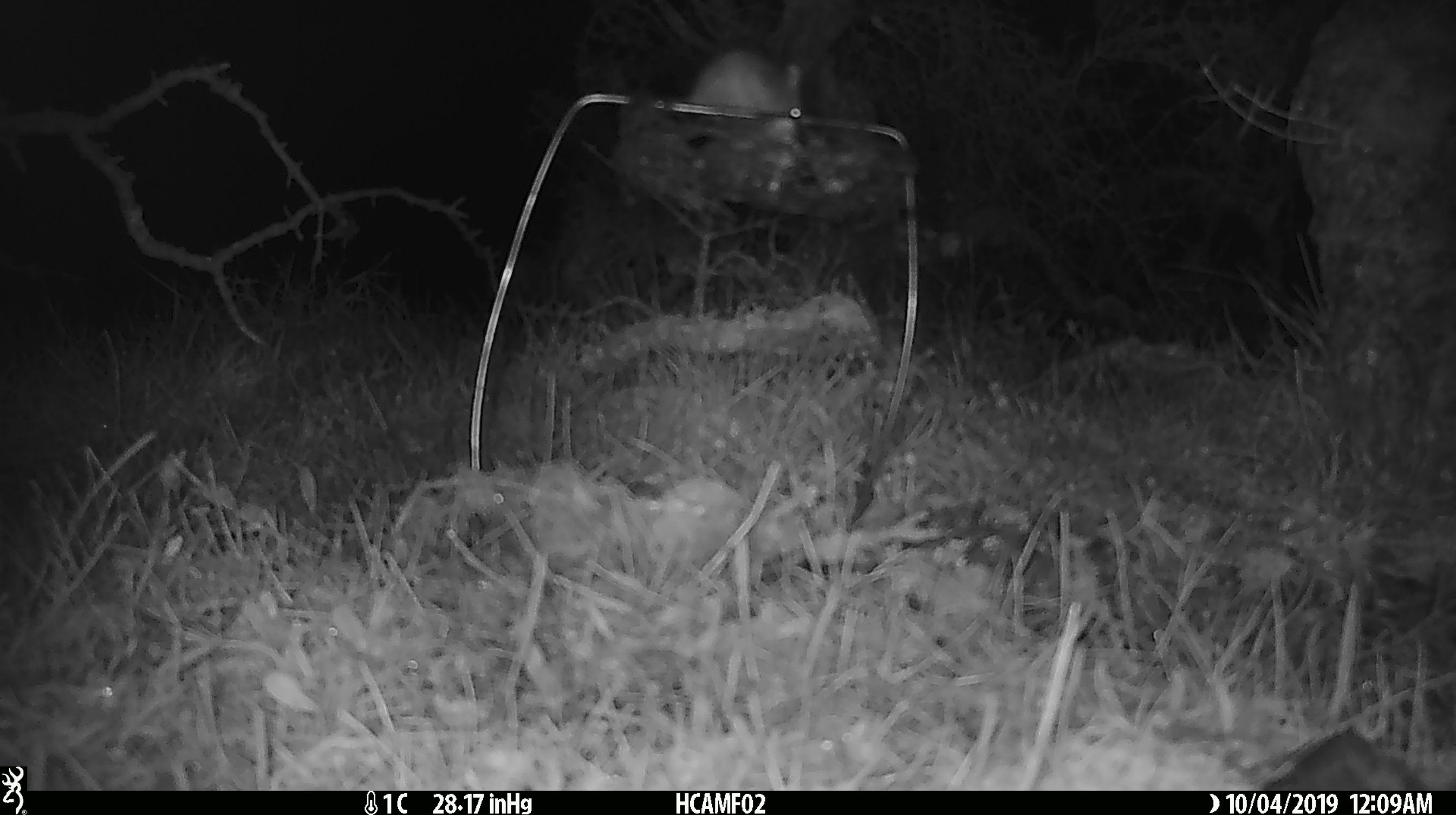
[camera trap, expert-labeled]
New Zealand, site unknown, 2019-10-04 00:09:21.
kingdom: Animalia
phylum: Chordata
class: Mammalia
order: Rodentia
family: Muridae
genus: Mus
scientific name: Mus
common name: mouse